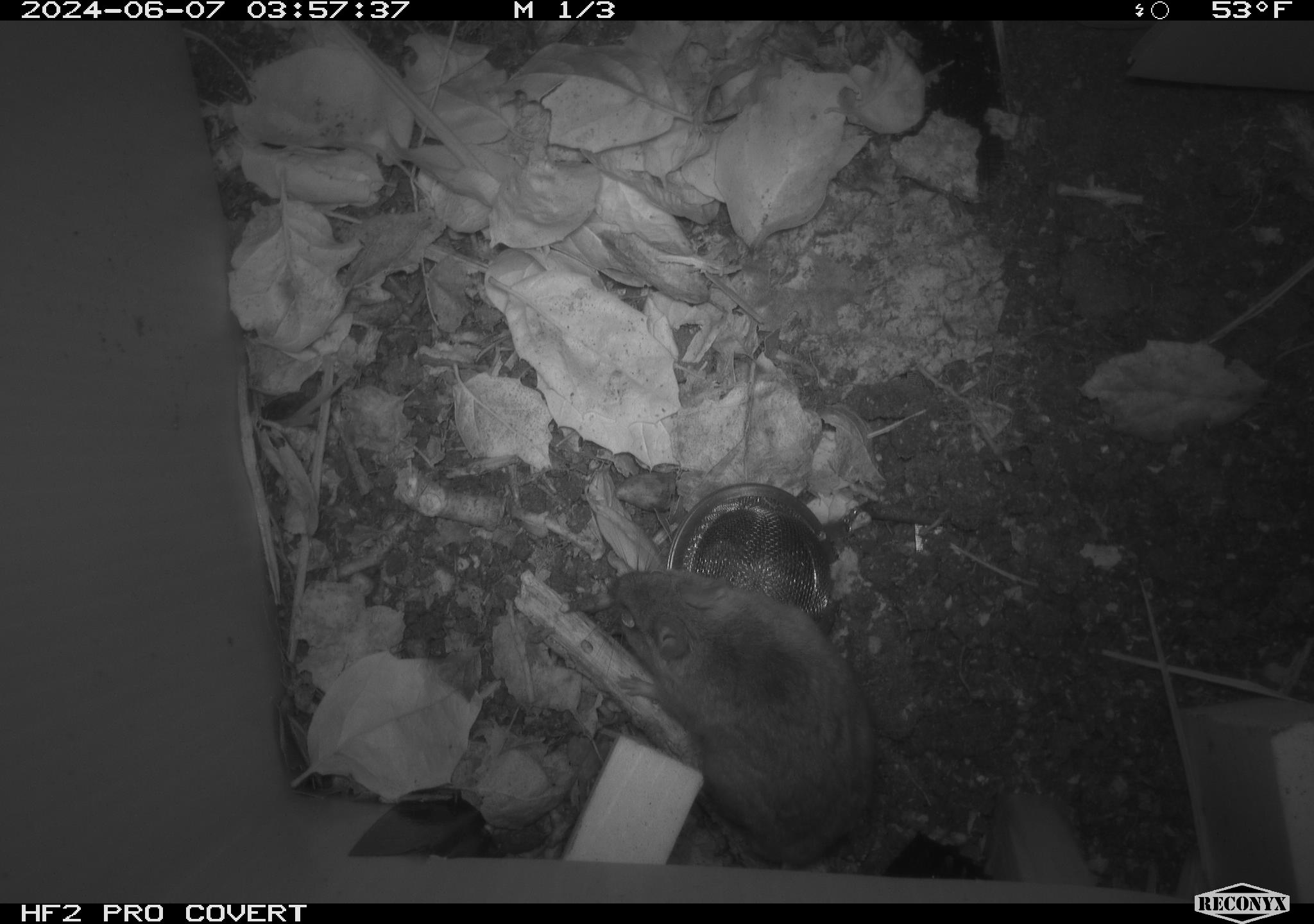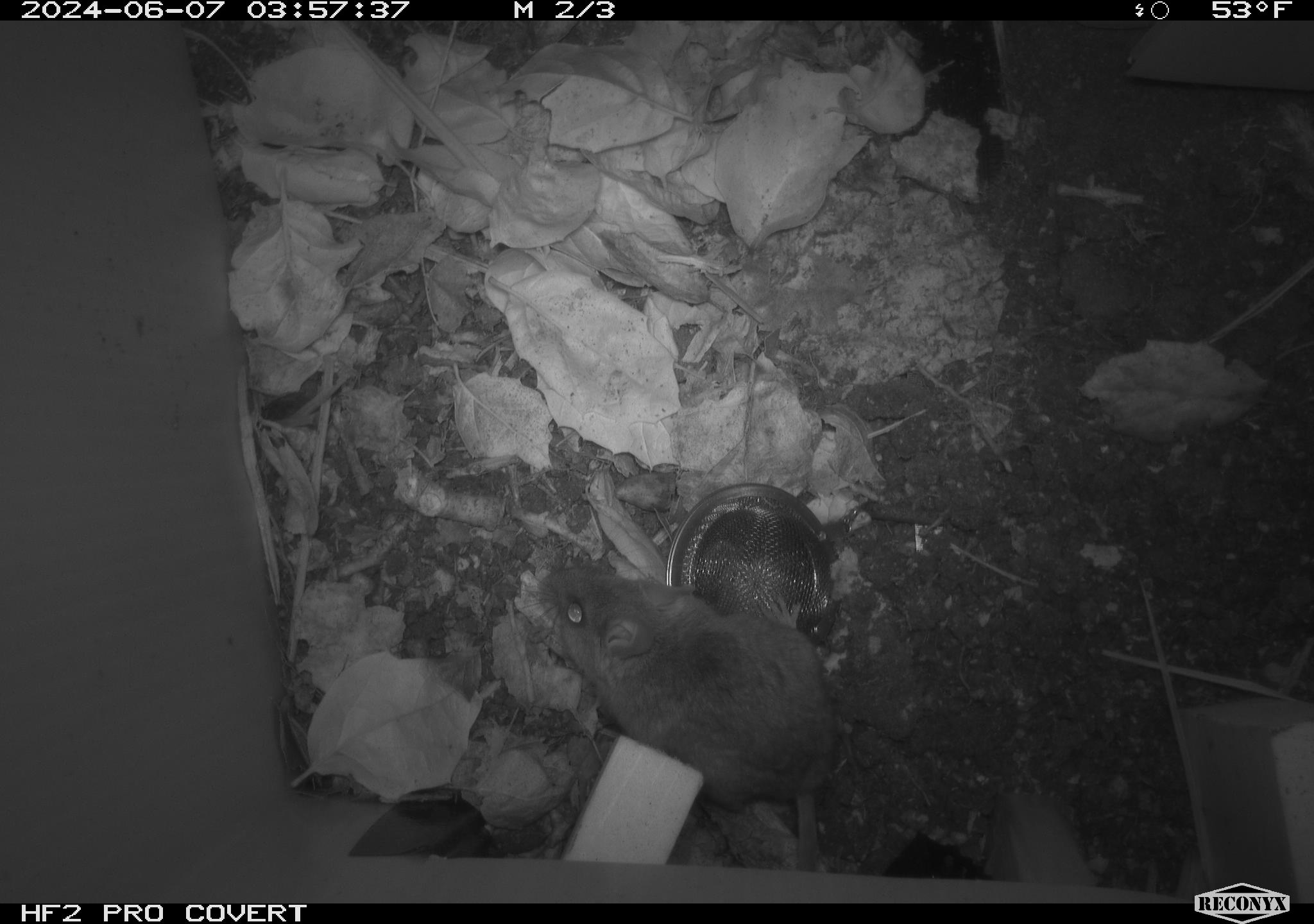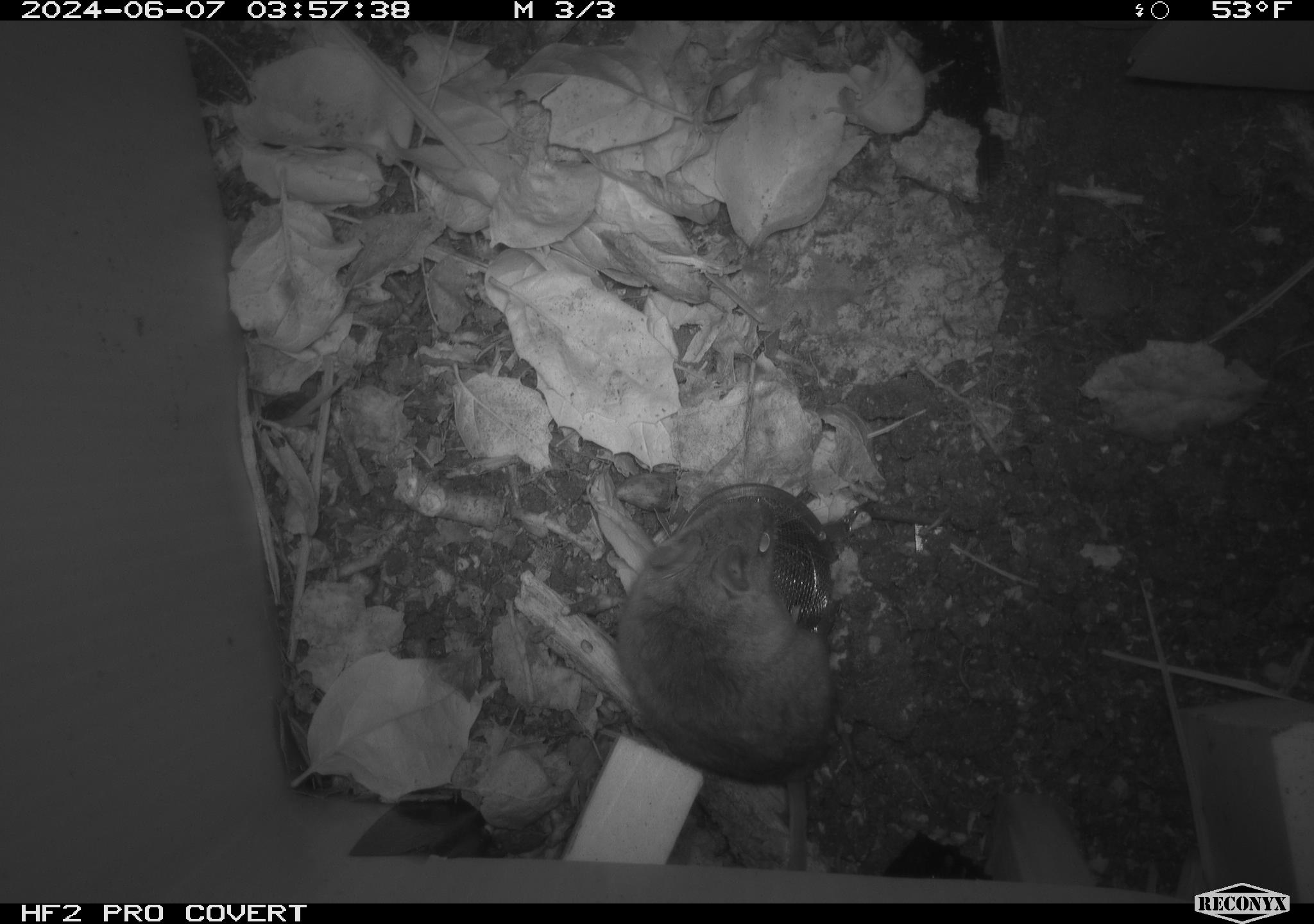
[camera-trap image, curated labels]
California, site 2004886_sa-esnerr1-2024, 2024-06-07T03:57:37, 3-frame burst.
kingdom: Animalia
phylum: Chordata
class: Mammalia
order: Rodentia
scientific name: Rodentia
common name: rodent